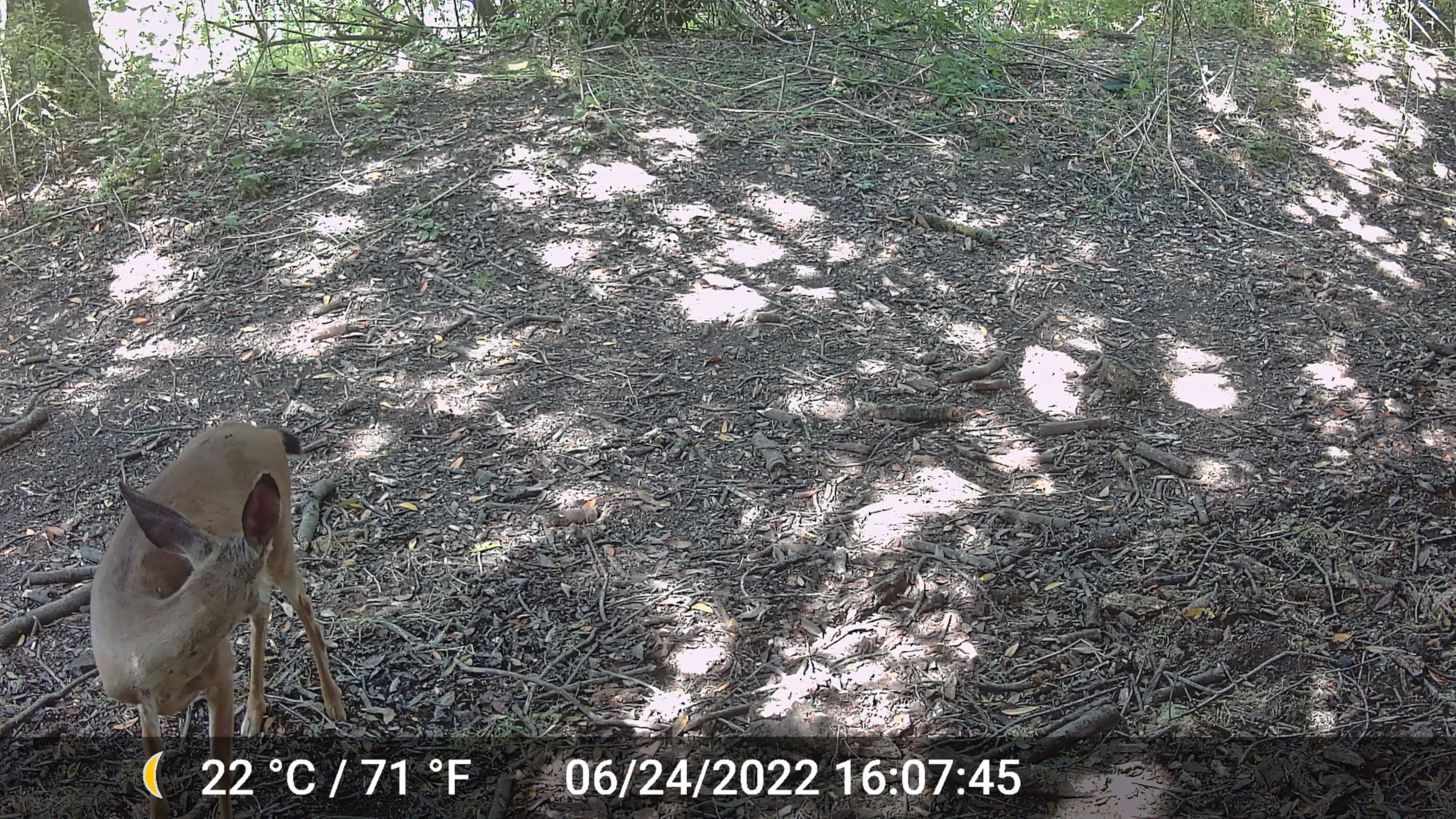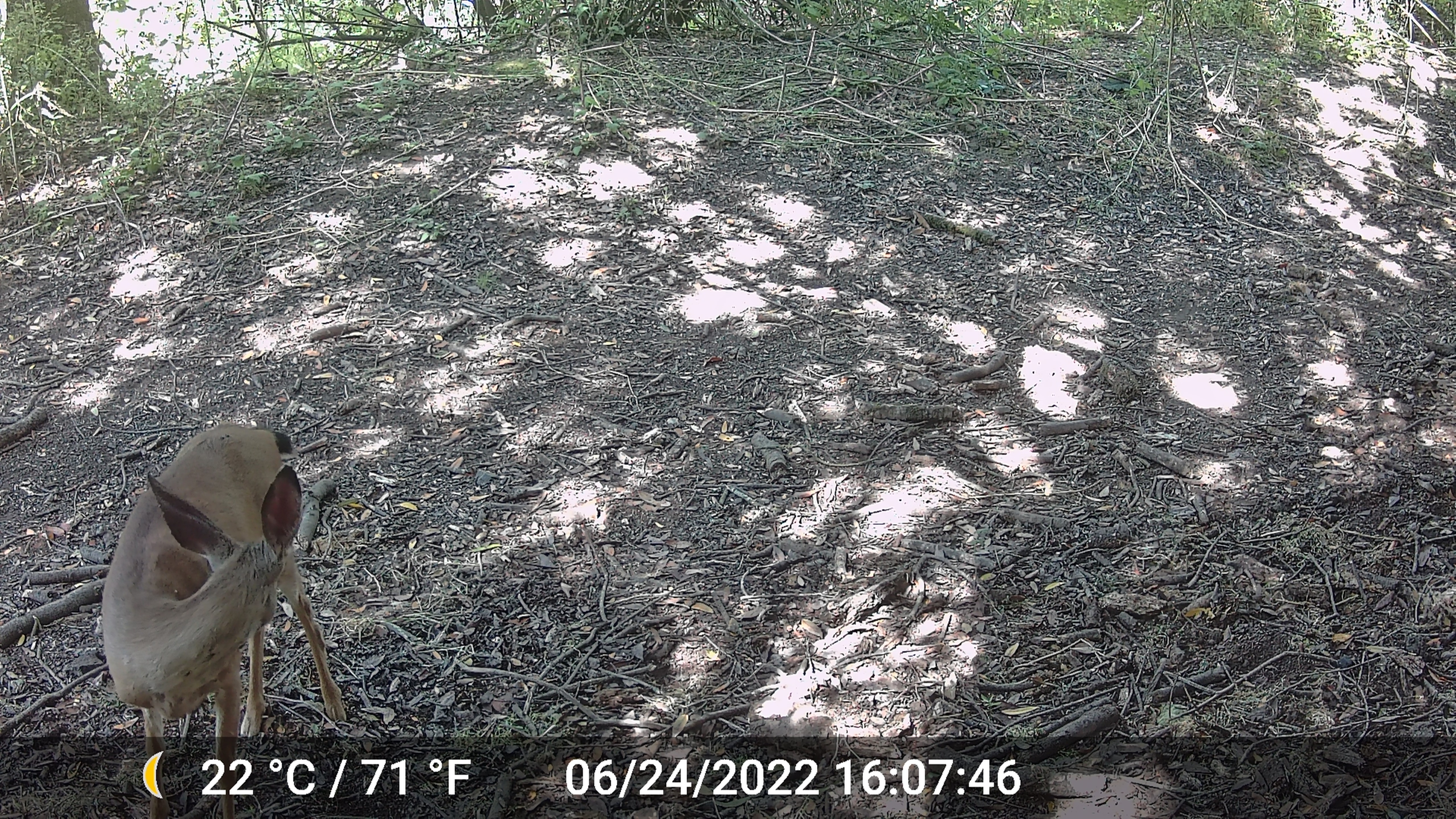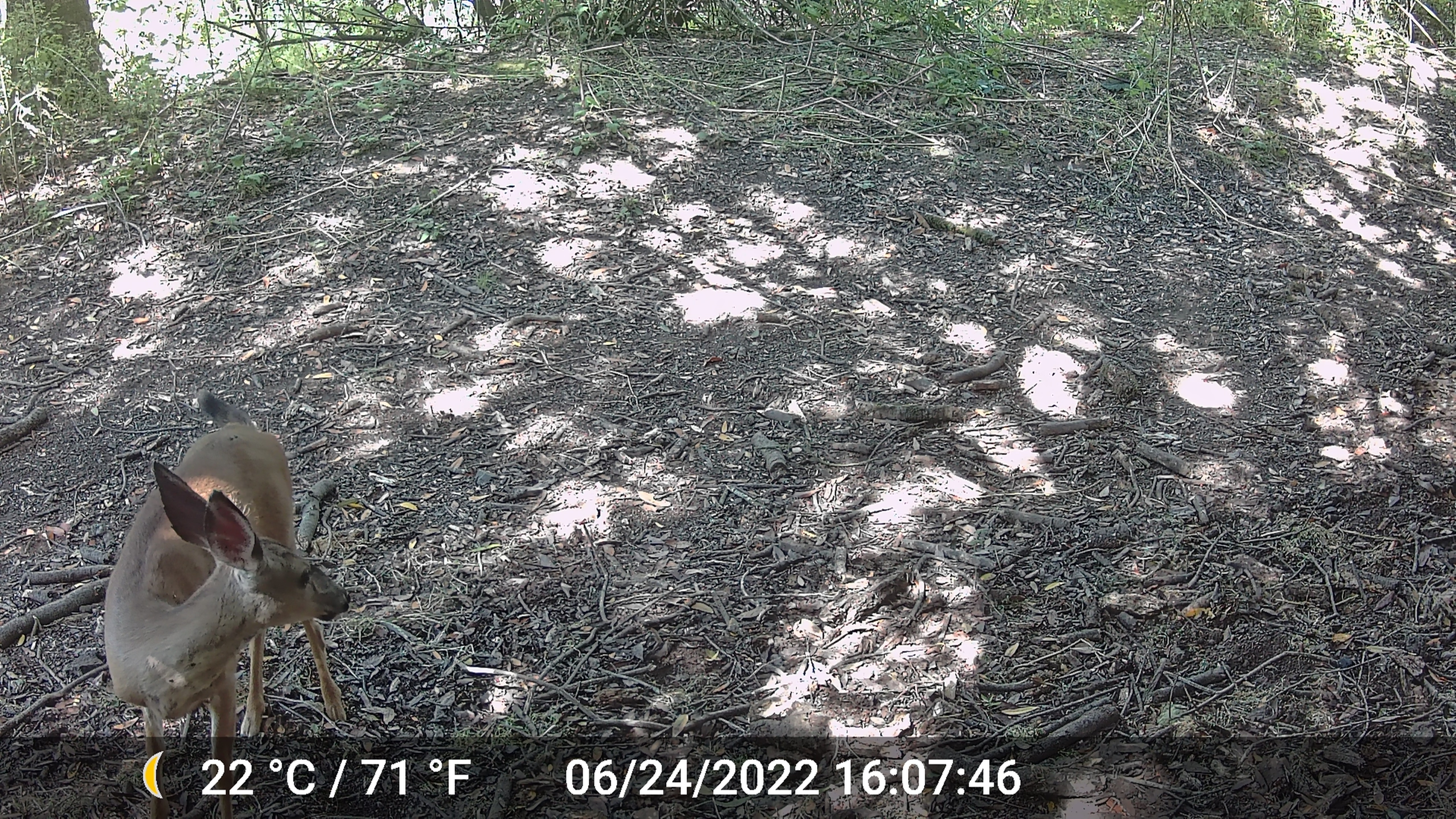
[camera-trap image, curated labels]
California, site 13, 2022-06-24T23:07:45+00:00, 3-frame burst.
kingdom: Animalia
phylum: Chordata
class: Mammalia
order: Artiodactyla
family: Cervidae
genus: Odocoileus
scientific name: Odocoileus hemionus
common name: mule deer